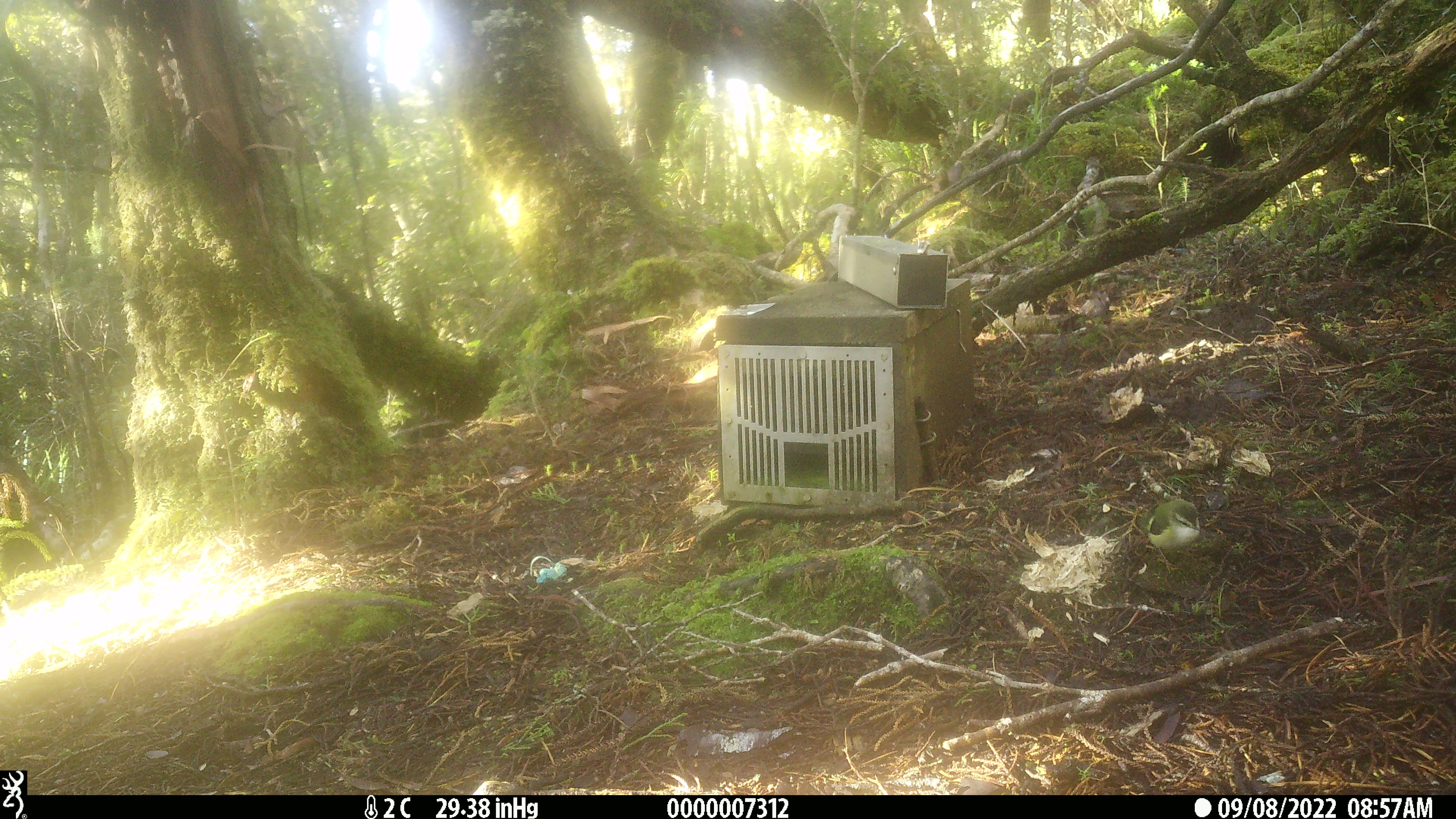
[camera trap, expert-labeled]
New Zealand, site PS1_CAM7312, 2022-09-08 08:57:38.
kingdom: Animalia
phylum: Chordata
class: Aves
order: Passeriformes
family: Acanthisittidae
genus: Acanthisitta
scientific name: Acanthisitta chloris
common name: rifleman